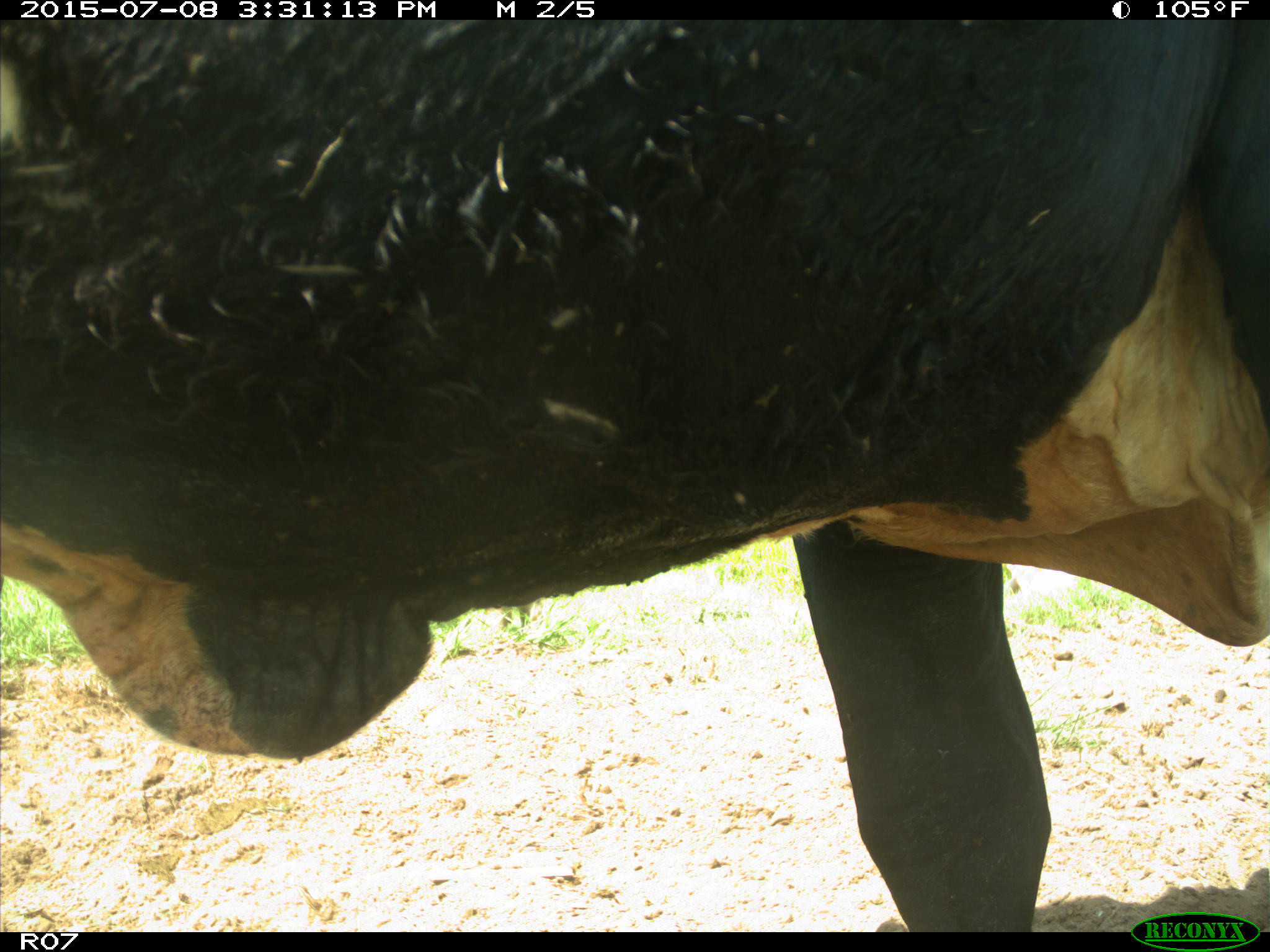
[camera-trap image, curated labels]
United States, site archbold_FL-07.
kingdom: Animalia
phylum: Chordata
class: Mammalia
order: Artiodactyla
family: Bovidae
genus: Bos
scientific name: Bos taurus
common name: domestic cow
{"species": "Bos taurus (domestic cow)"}